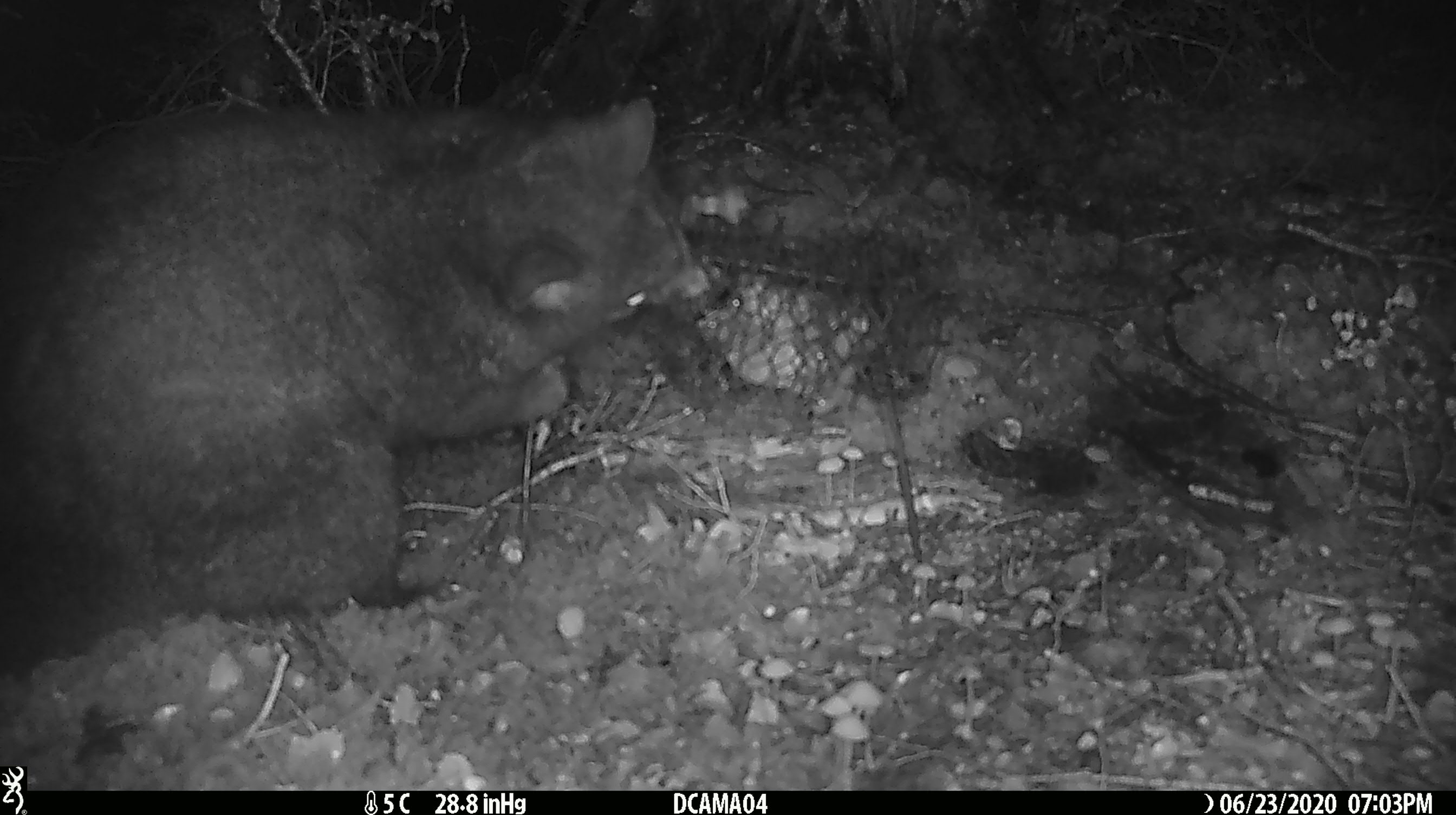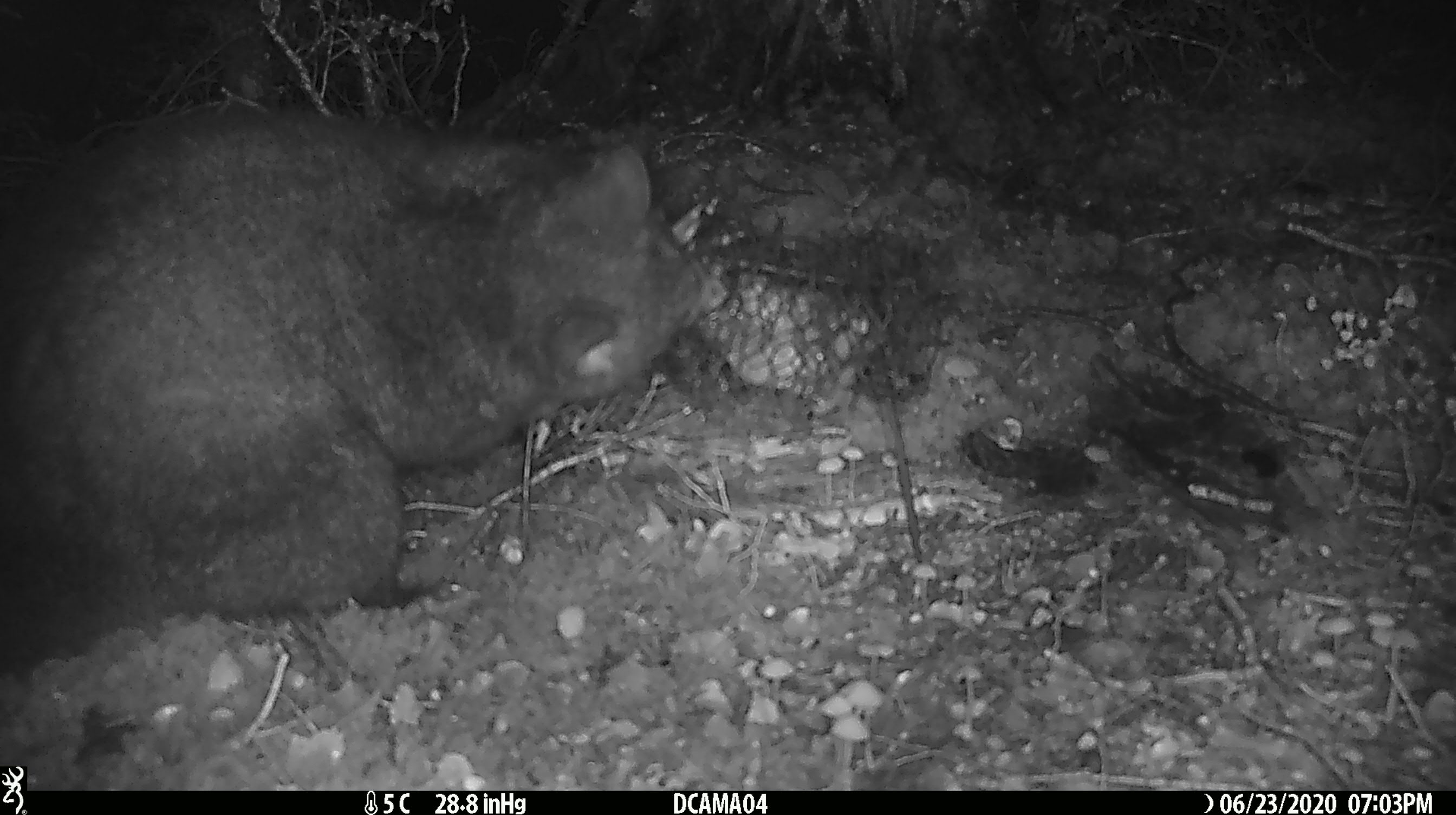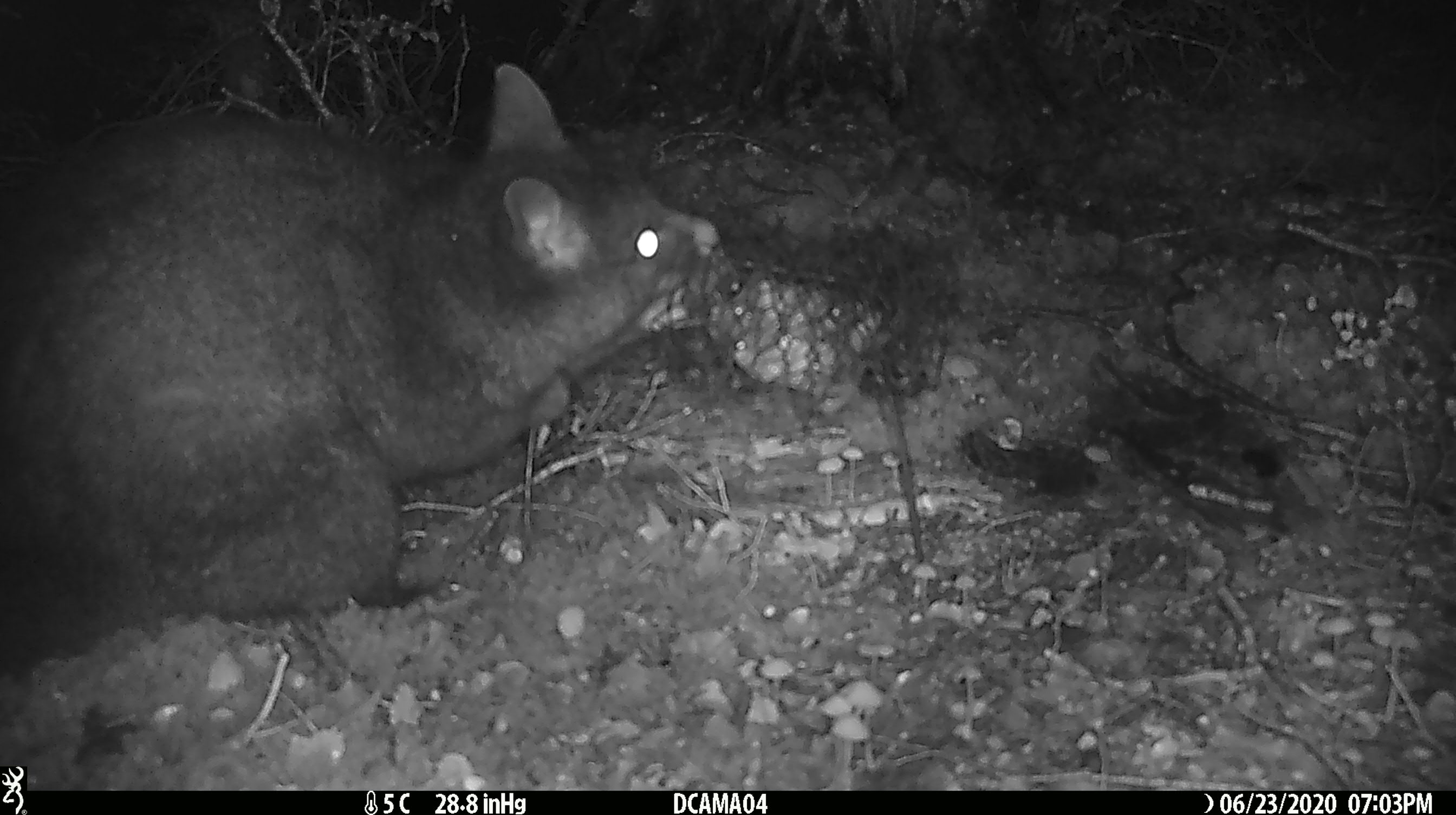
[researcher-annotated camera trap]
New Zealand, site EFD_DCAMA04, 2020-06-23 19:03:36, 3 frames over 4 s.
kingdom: Animalia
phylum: Chordata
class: Mammalia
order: Diprotodontia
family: Phalangeridae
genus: Trichosurus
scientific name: Trichosurus vulpecula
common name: common brushtail possum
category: possum